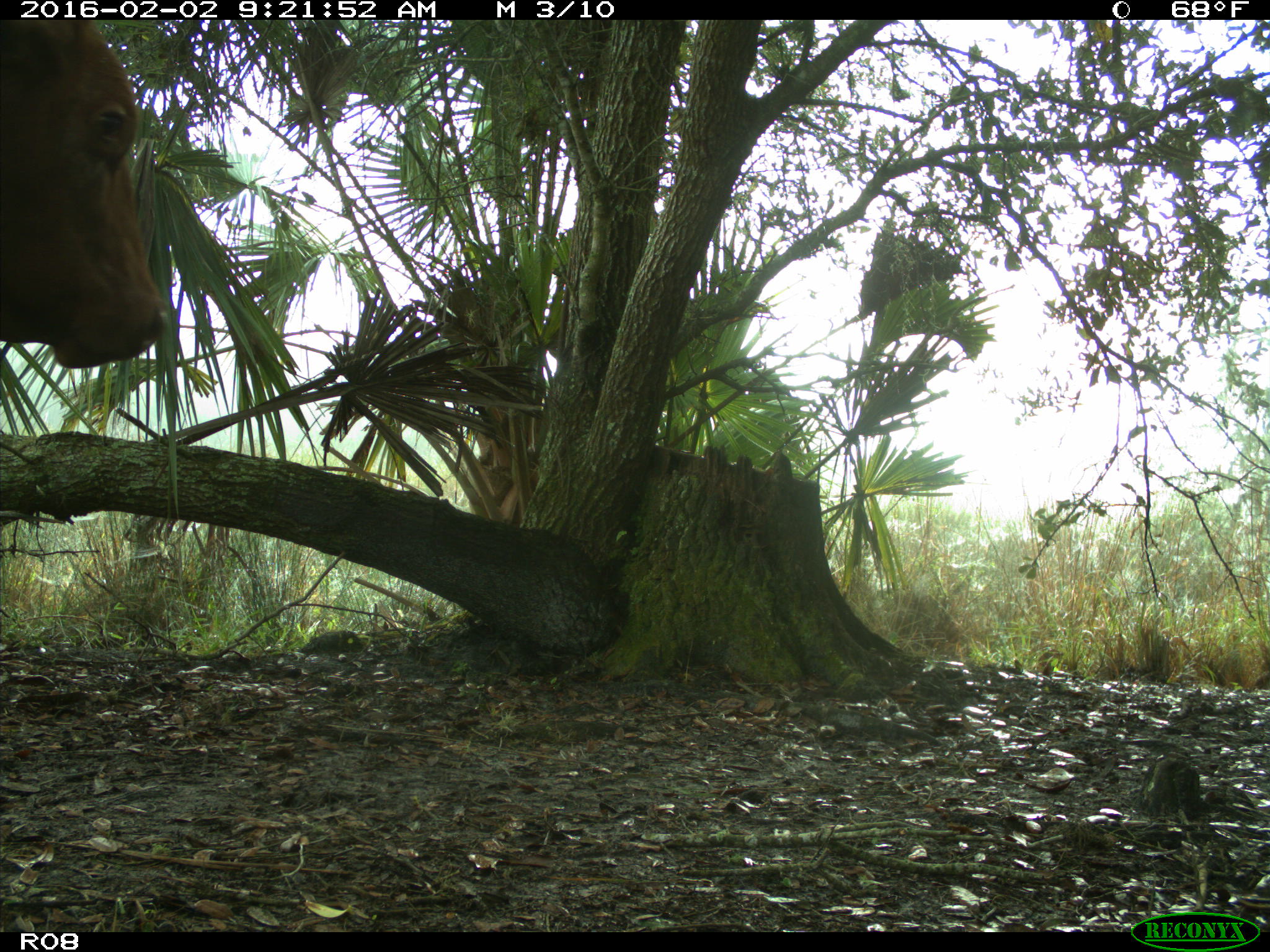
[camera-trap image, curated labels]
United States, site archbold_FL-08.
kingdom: Animalia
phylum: Chordata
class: Mammalia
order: Artiodactyla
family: Bovidae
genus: Bos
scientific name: Bos taurus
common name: domestic cow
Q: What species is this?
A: Bos taurus (domestic cow).